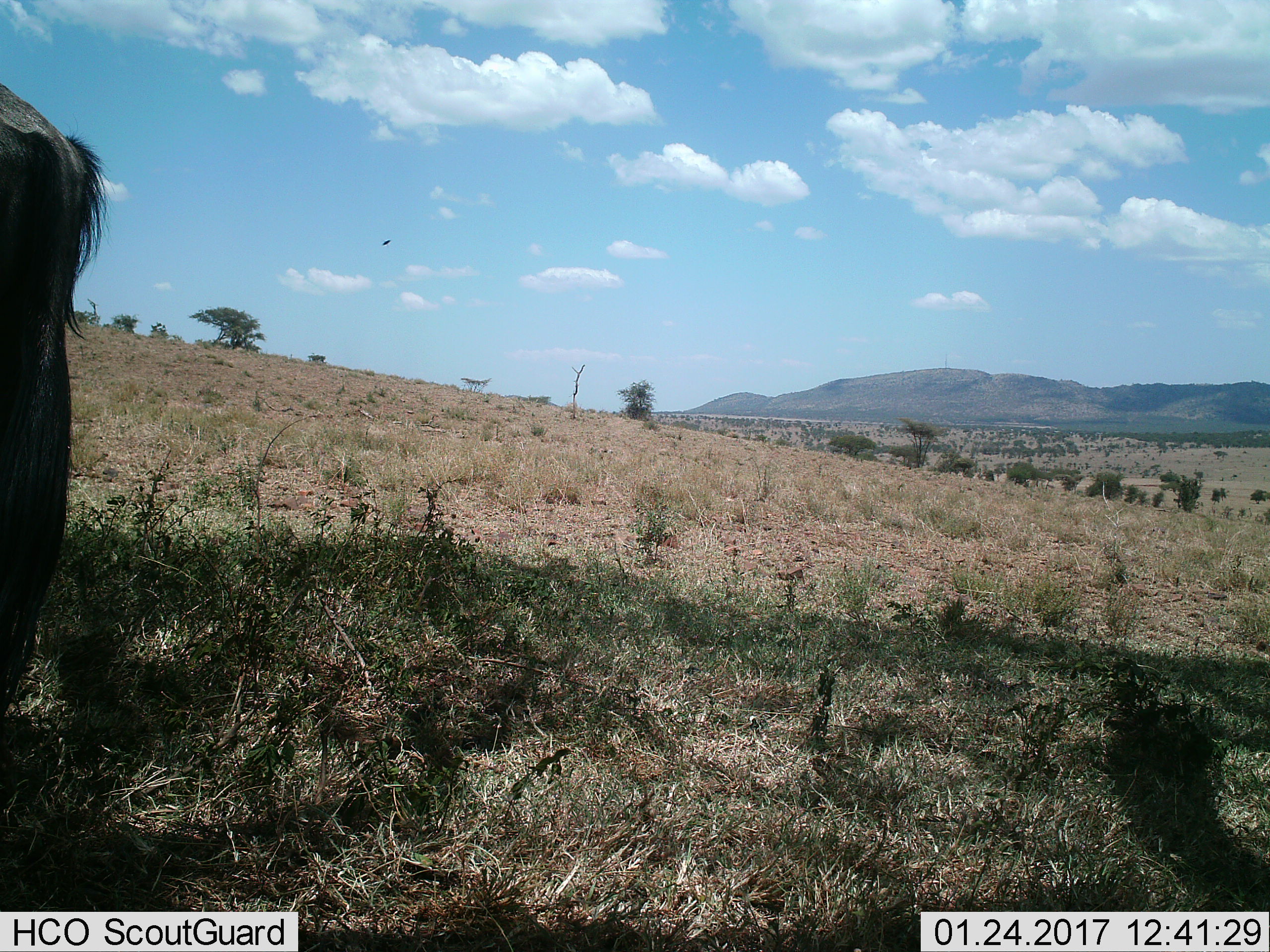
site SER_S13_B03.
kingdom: Animalia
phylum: Chordata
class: Mammalia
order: Artiodactyla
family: Bovidae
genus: Connochaetes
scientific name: Connochaetes taurinus taurinus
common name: blue wildebeest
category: wildebeestblue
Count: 1.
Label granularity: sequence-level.